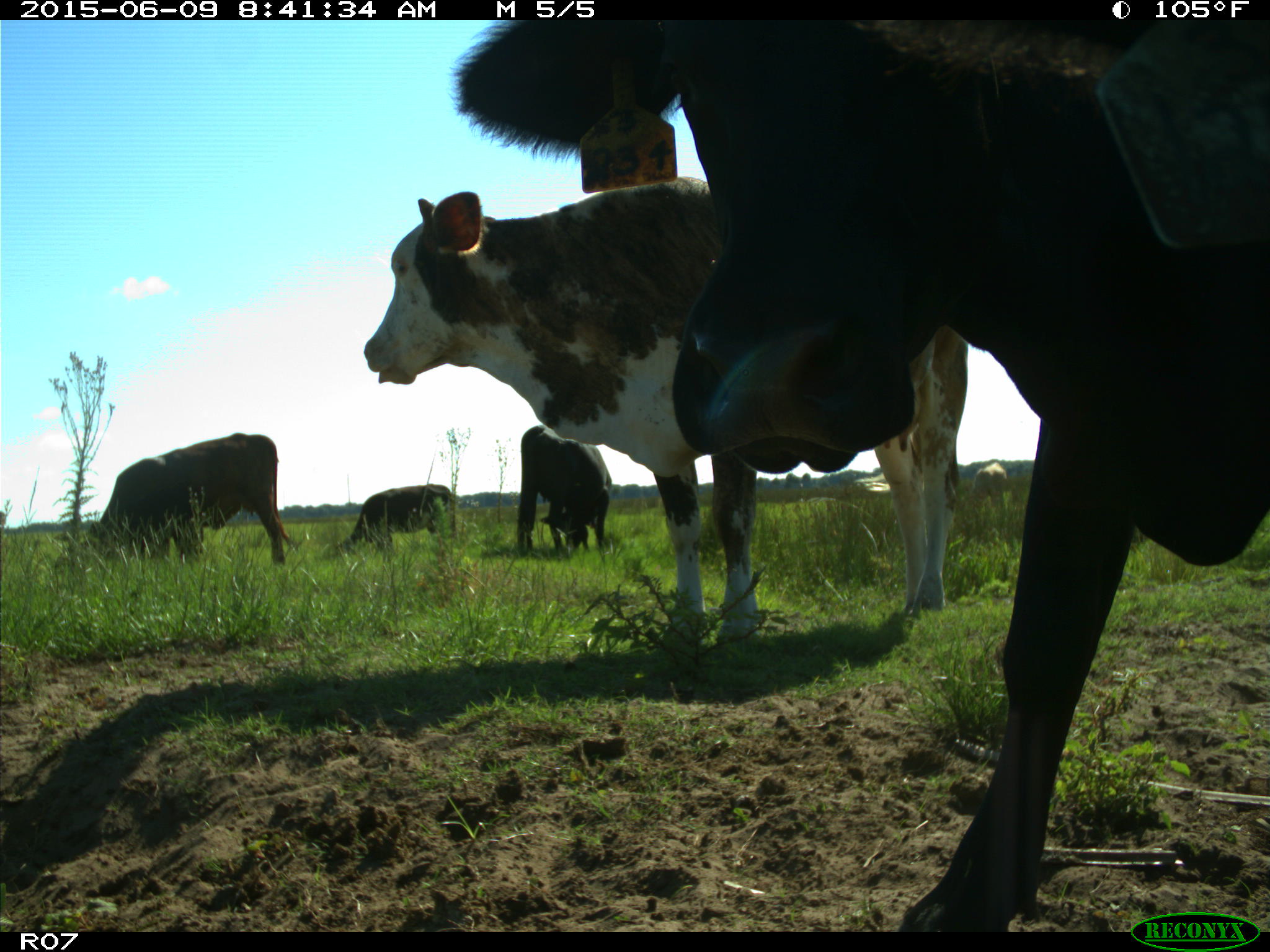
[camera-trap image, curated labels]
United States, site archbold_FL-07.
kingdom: Animalia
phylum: Chordata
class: Mammalia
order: Artiodactyla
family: Bovidae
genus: Bos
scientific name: Bos taurus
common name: domestic cow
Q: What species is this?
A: Bos taurus (domestic cow).